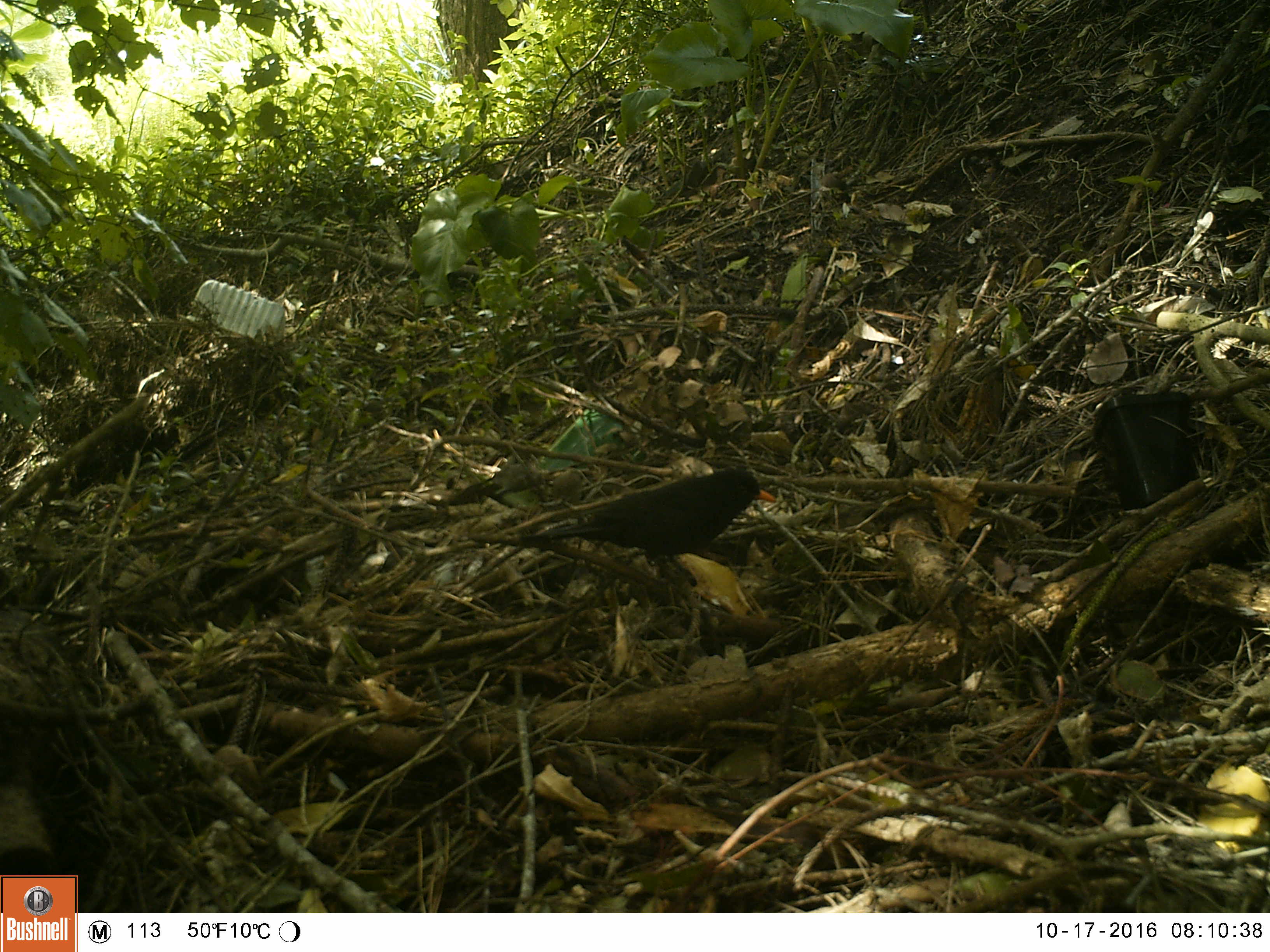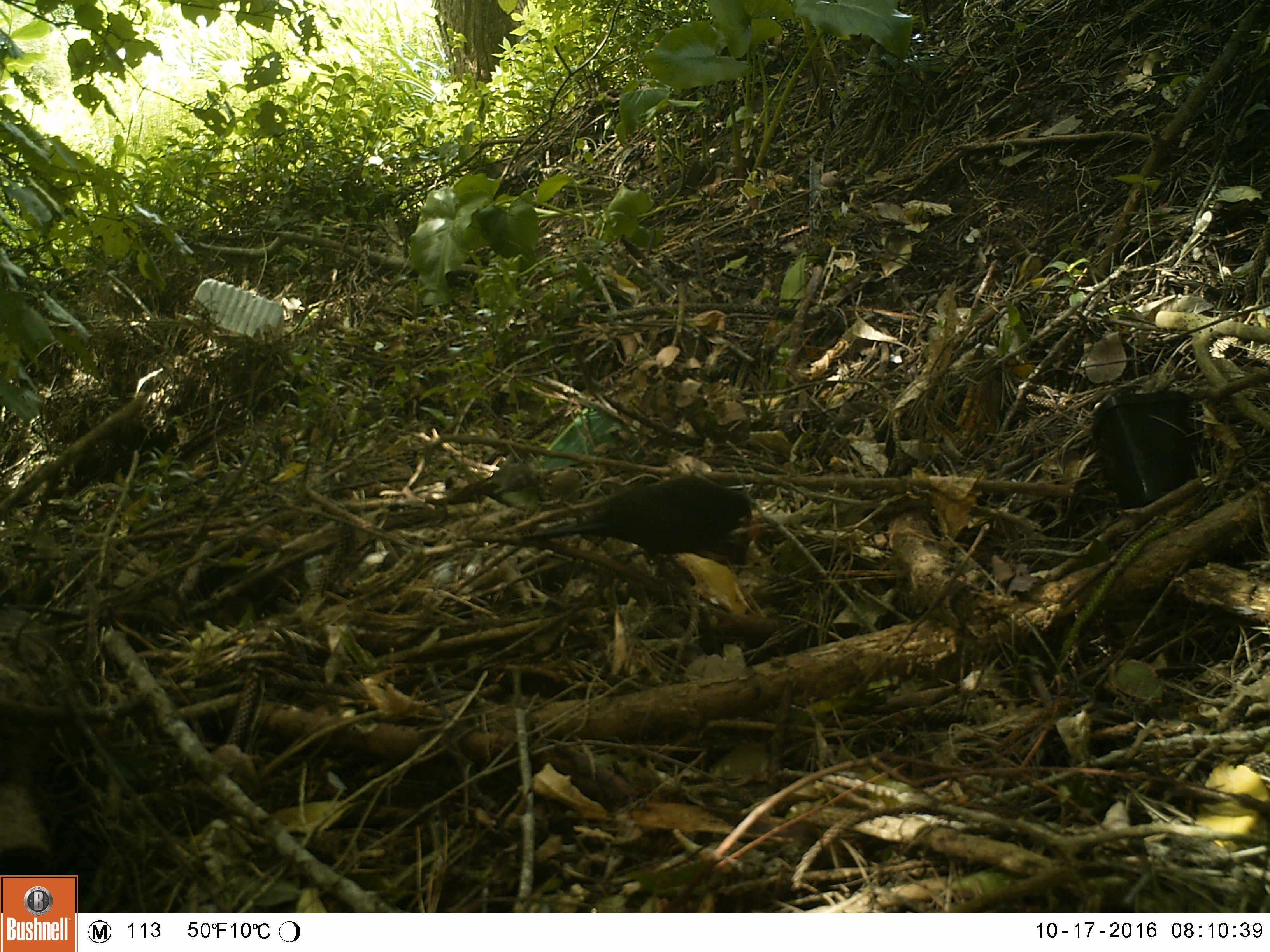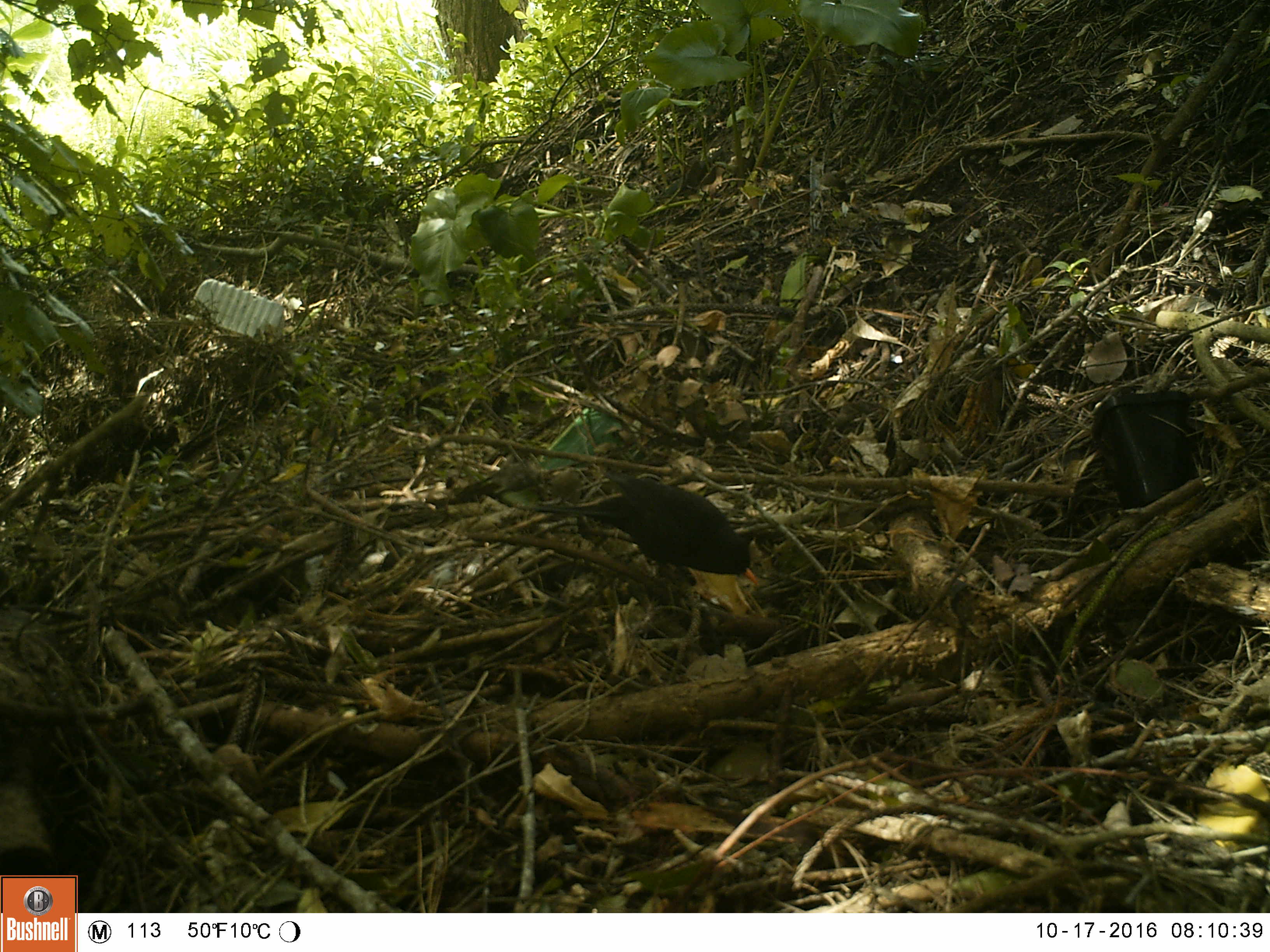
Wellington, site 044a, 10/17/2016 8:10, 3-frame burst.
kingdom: Animalia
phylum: Chordata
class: Aves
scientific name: Aves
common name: bird